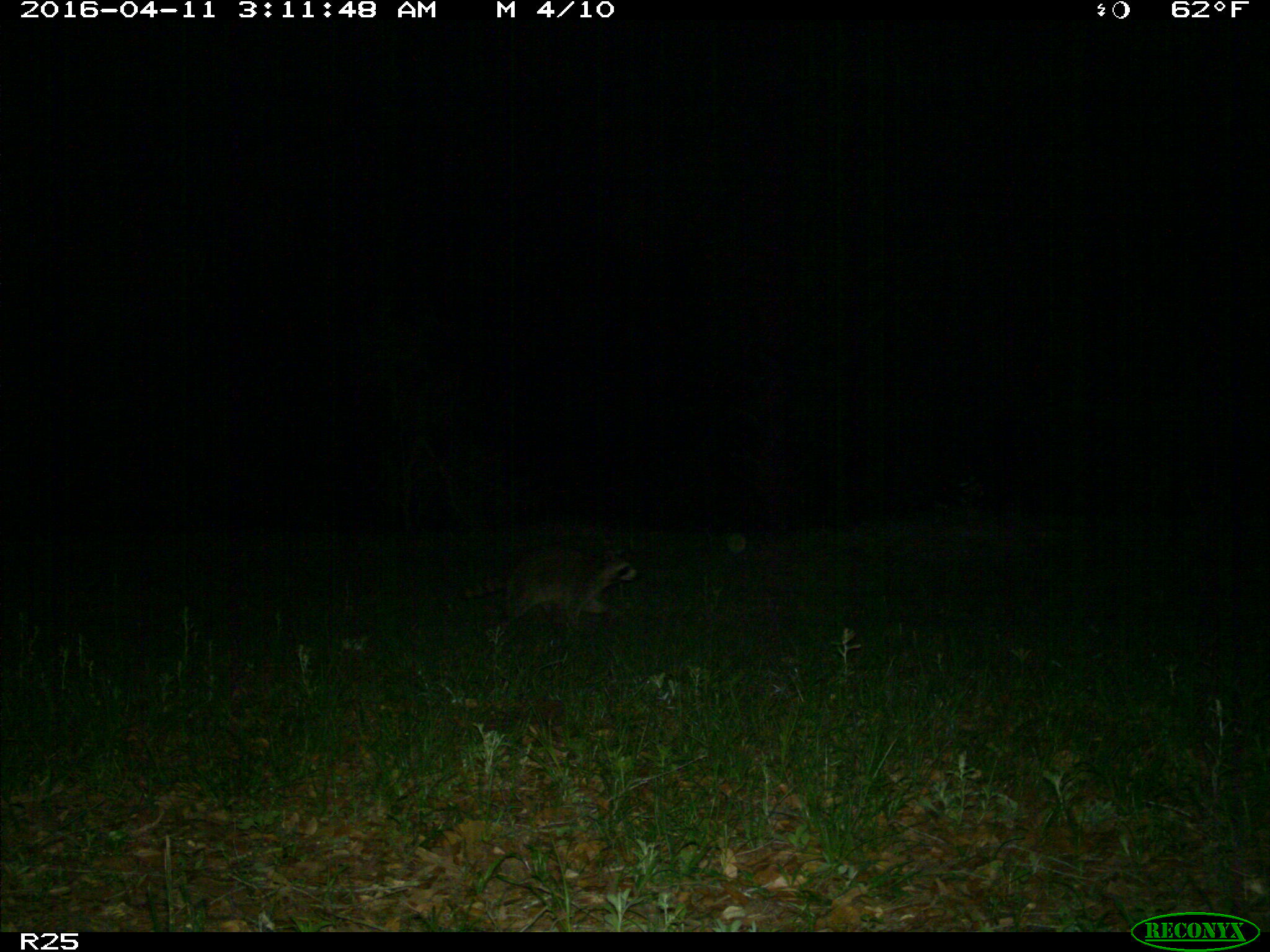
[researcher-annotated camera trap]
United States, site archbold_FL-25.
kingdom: Animalia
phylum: Chordata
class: Mammalia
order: Carnivora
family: Procyonidae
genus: Procyon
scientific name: Procyon lotor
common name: common raccoon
Procyon lotor (common raccoon).